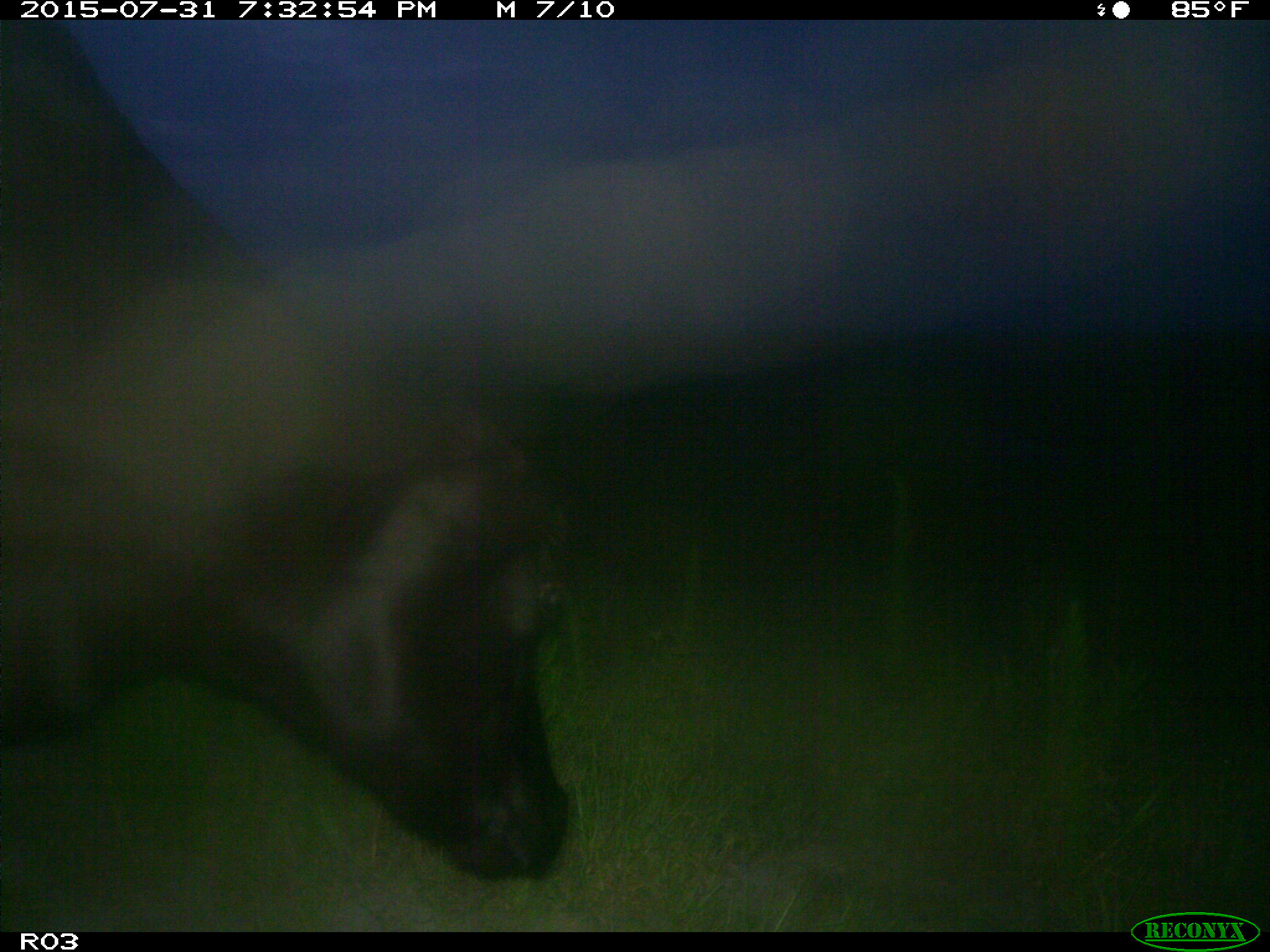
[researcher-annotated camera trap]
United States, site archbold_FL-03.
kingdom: Animalia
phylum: Chordata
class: Mammalia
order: Artiodactyla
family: Bovidae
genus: Bos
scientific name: Bos taurus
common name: domestic cow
Bos taurus (domestic cow).